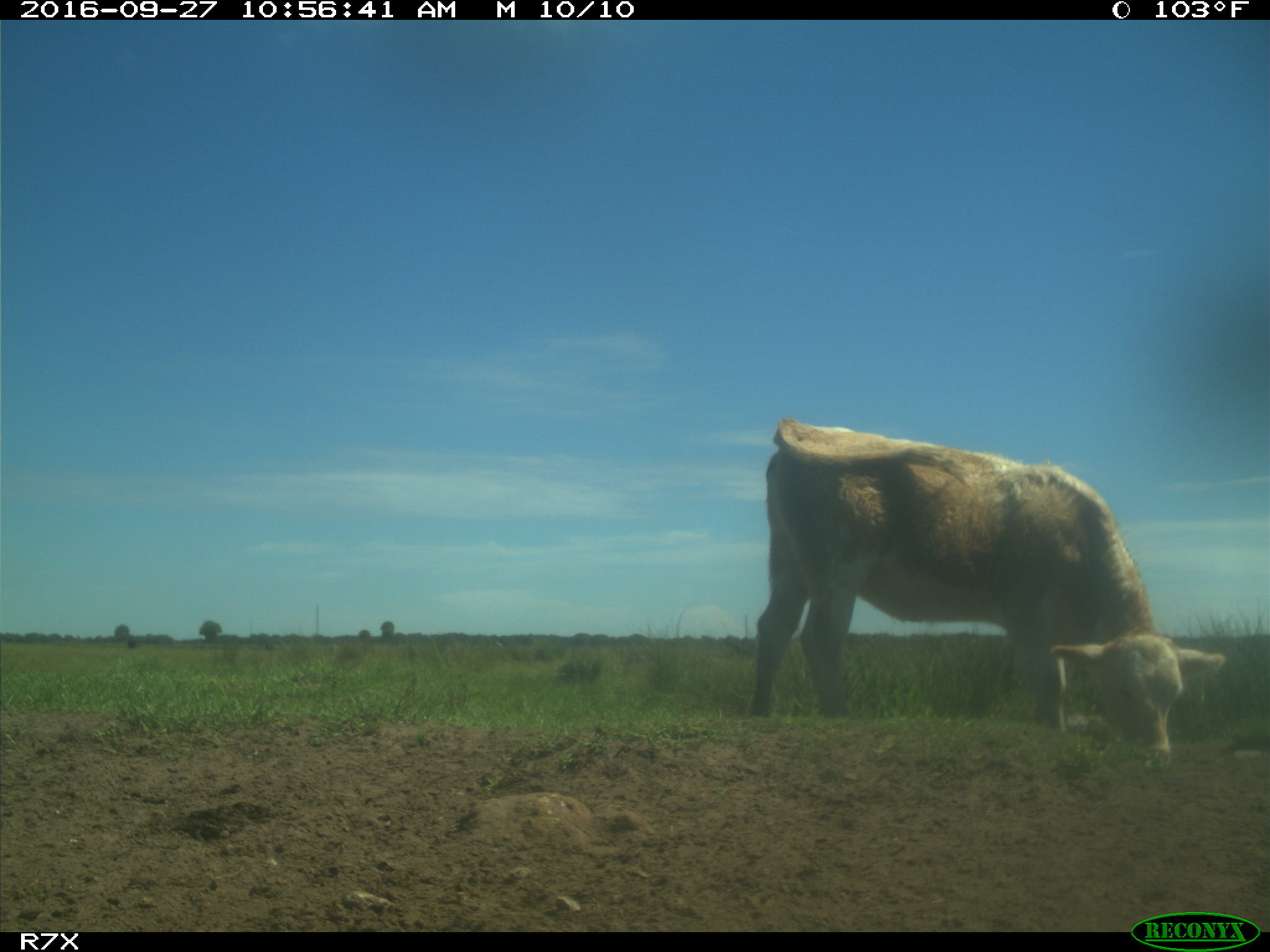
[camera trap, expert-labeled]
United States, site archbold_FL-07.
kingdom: Animalia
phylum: Chordata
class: Mammalia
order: Artiodactyla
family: Bovidae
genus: Bos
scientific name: Bos taurus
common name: domestic cow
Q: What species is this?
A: Bos taurus (domestic cow).